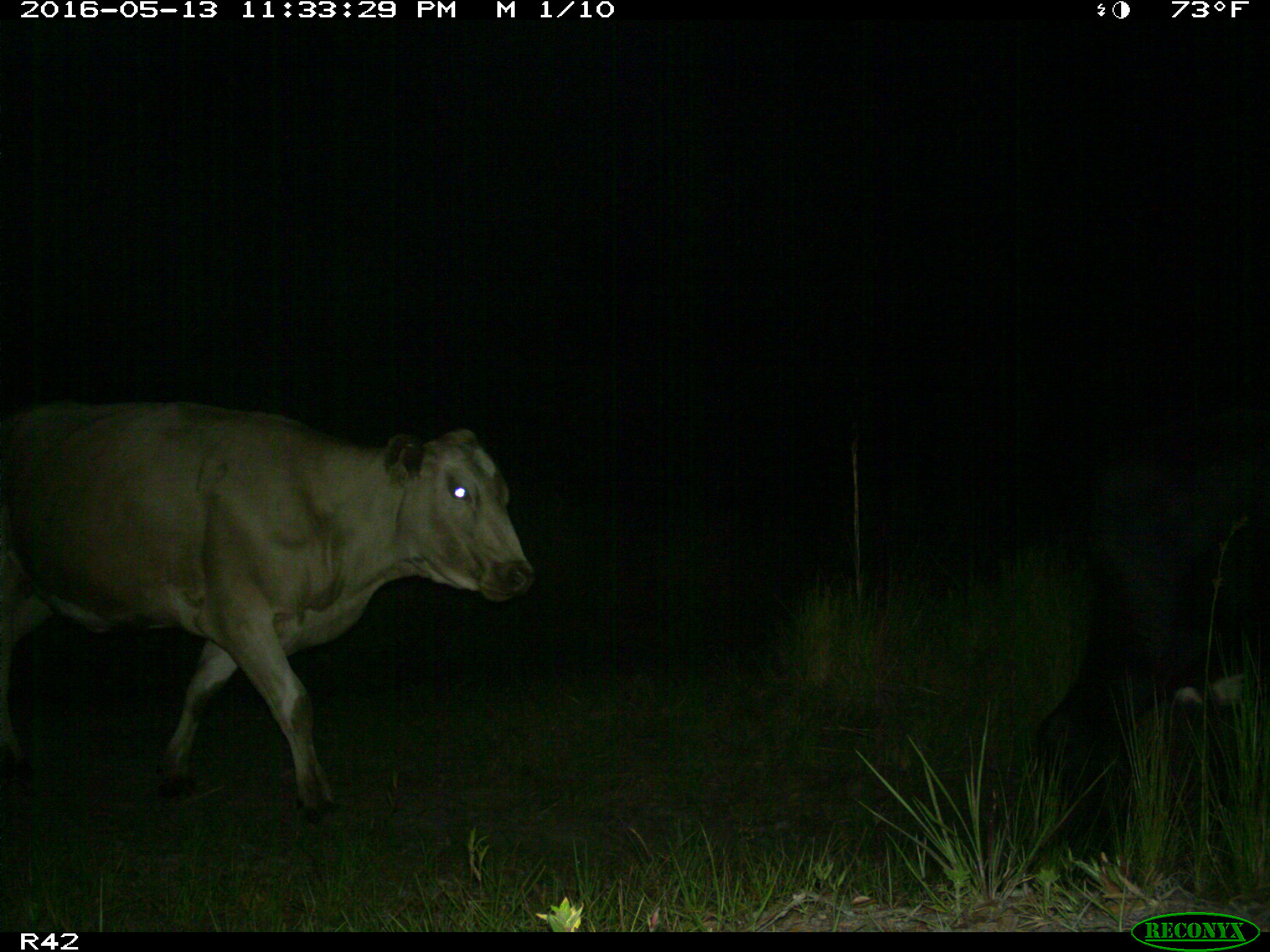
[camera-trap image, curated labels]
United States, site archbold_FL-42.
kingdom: Animalia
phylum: Chordata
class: Mammalia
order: Artiodactyla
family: Bovidae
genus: Bos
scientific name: Bos taurus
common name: domestic cow